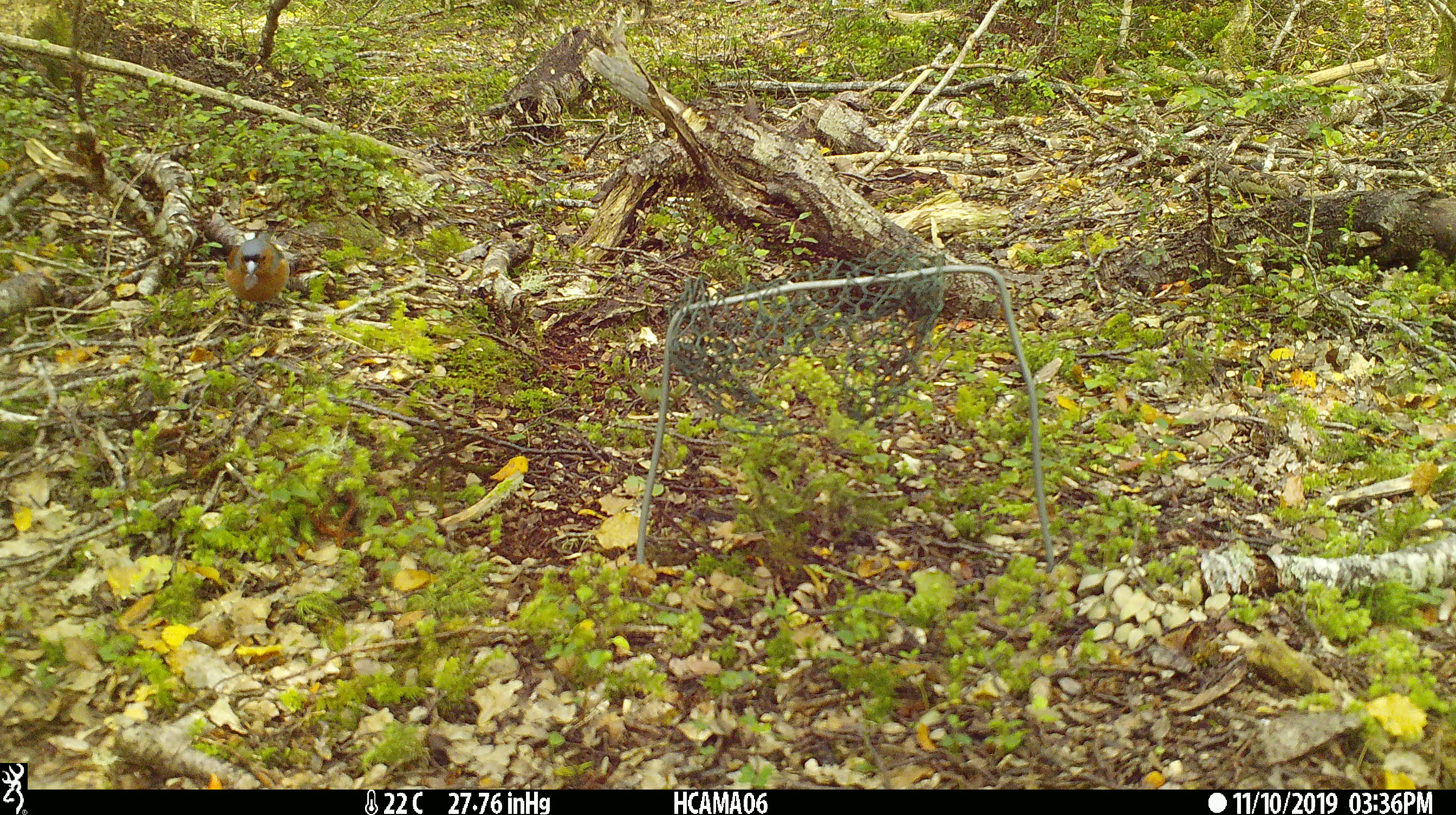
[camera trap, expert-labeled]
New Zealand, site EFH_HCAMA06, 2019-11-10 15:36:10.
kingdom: Animalia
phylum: Chordata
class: Aves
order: Passeriformes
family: Fringillidae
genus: Fringilla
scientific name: Fringilla coelebs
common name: common chaffinch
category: chaffinch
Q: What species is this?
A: Chaffinch (common chaffinch) (Fringilla coelebs).